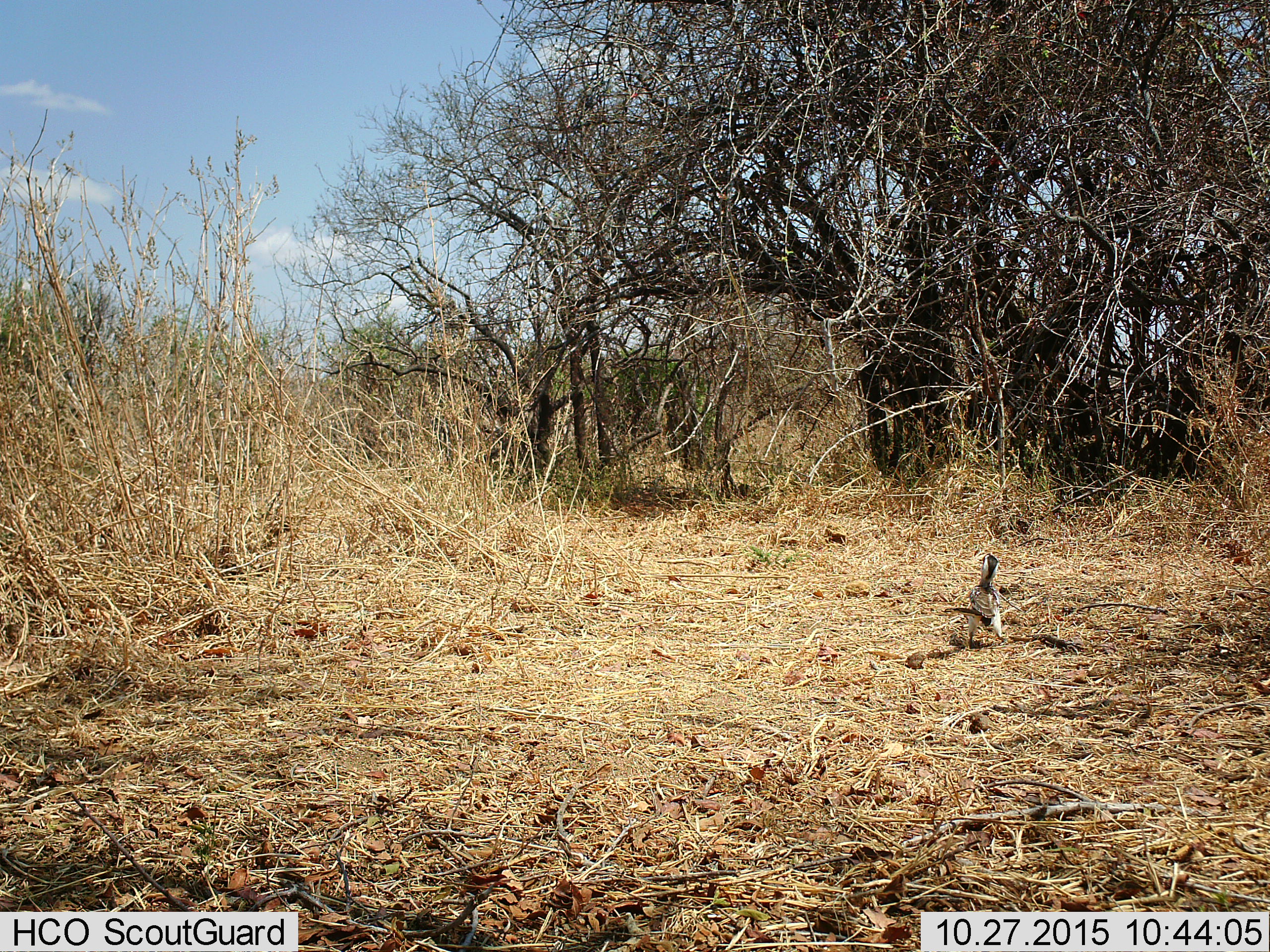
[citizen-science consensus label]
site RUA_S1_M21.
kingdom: Animalia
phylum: Chordata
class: Aves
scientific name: Aves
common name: bird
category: birdother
Birdother (bird) (Aves), count 1. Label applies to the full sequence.